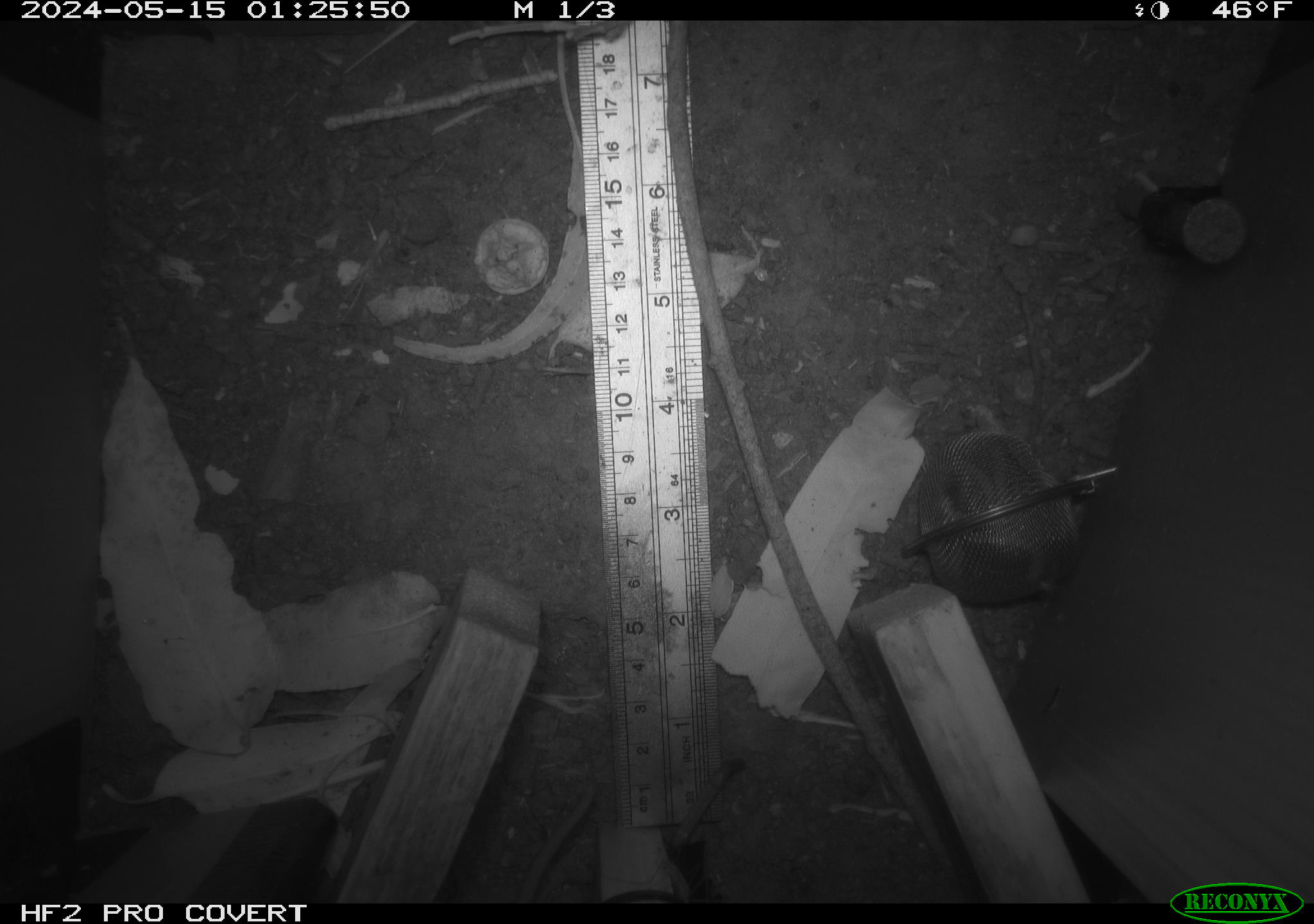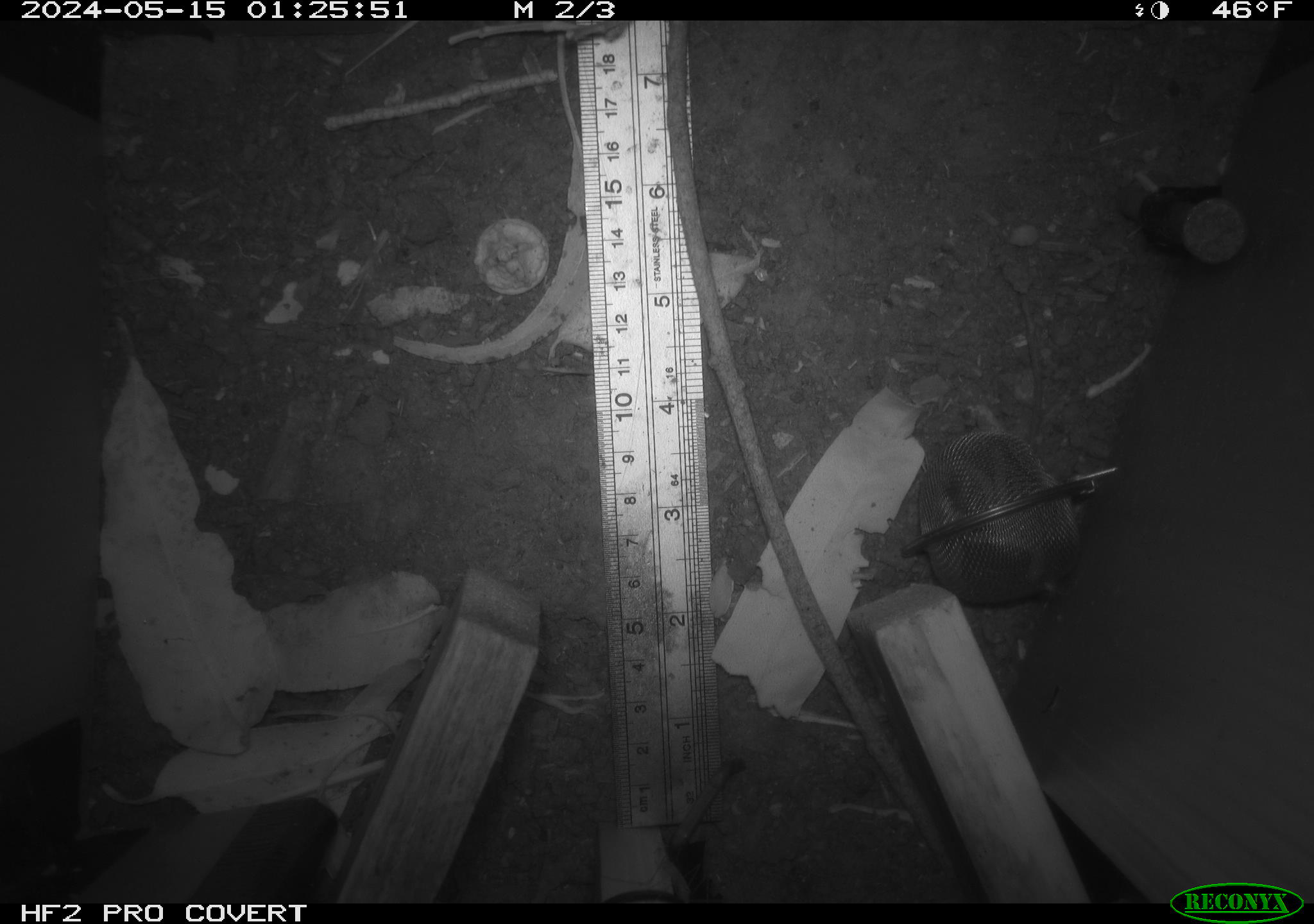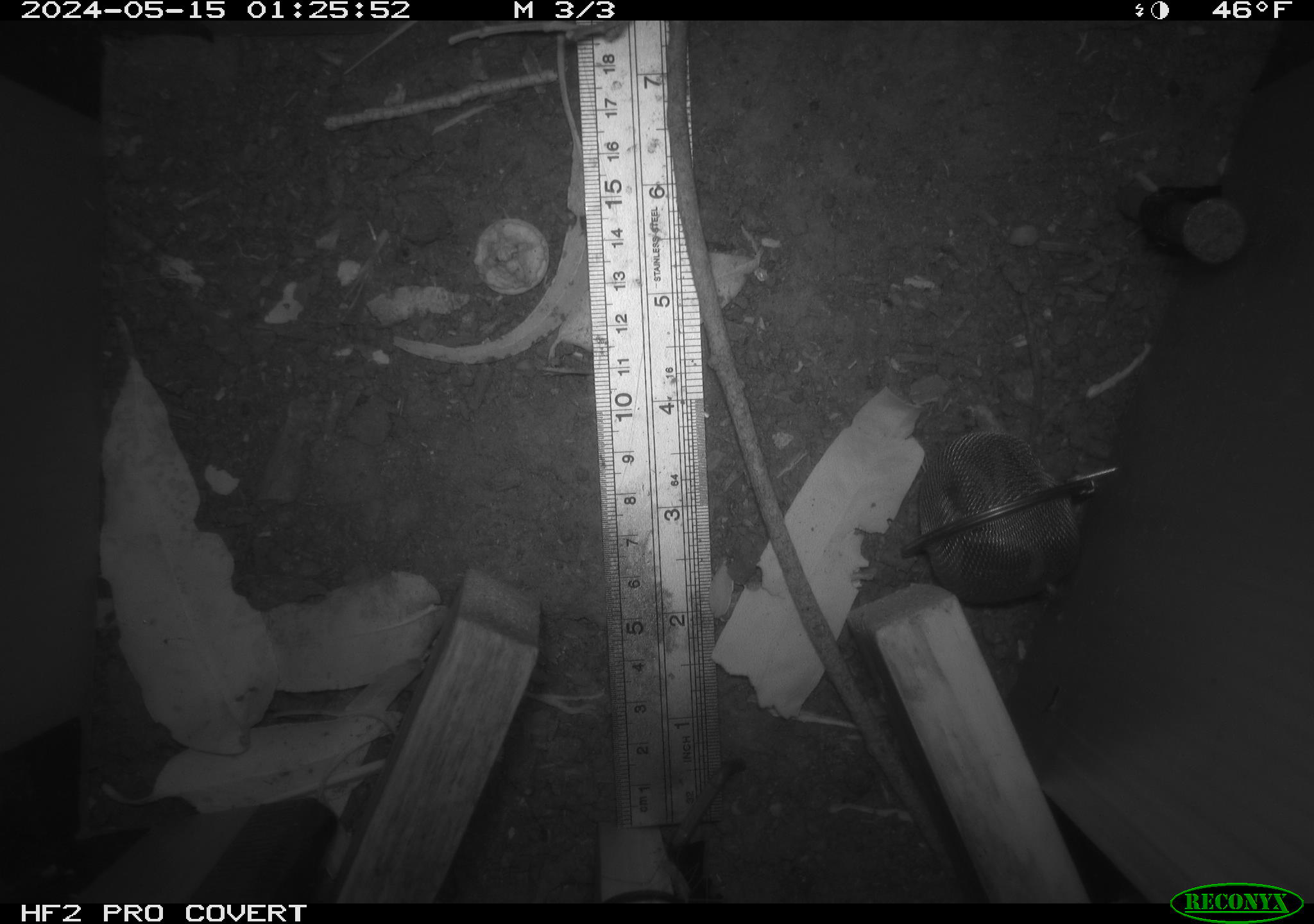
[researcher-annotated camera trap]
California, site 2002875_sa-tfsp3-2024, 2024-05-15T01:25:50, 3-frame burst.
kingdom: Animalia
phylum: Chordata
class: Mammalia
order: Rodentia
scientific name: Rodentia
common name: rodent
Rodent (Rodentia).